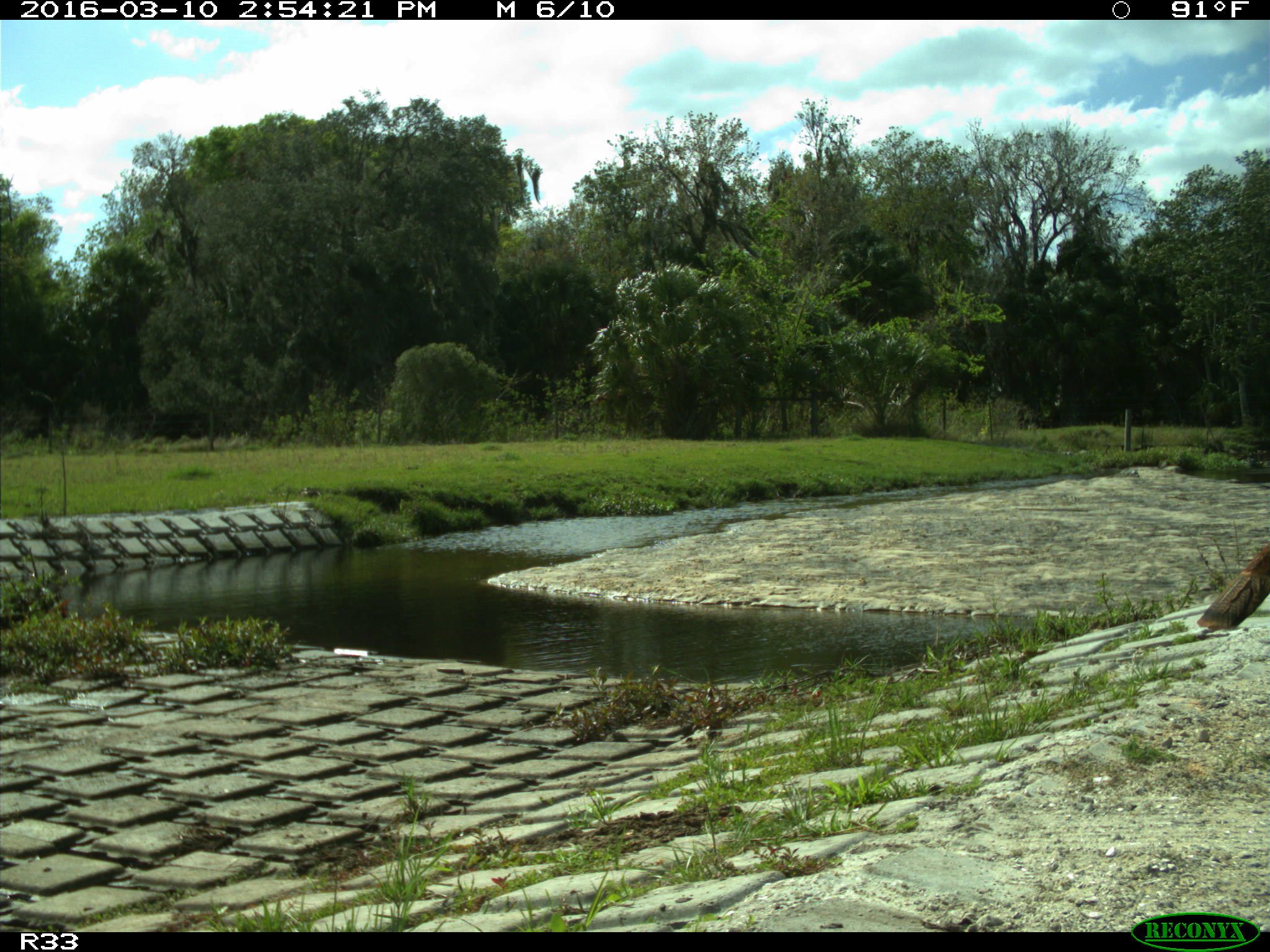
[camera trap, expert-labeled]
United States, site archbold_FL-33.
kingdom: Animalia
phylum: Chordata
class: Aves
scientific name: Aves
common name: birds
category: unidentified bird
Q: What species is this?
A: Unidentified bird (birds) (Aves).